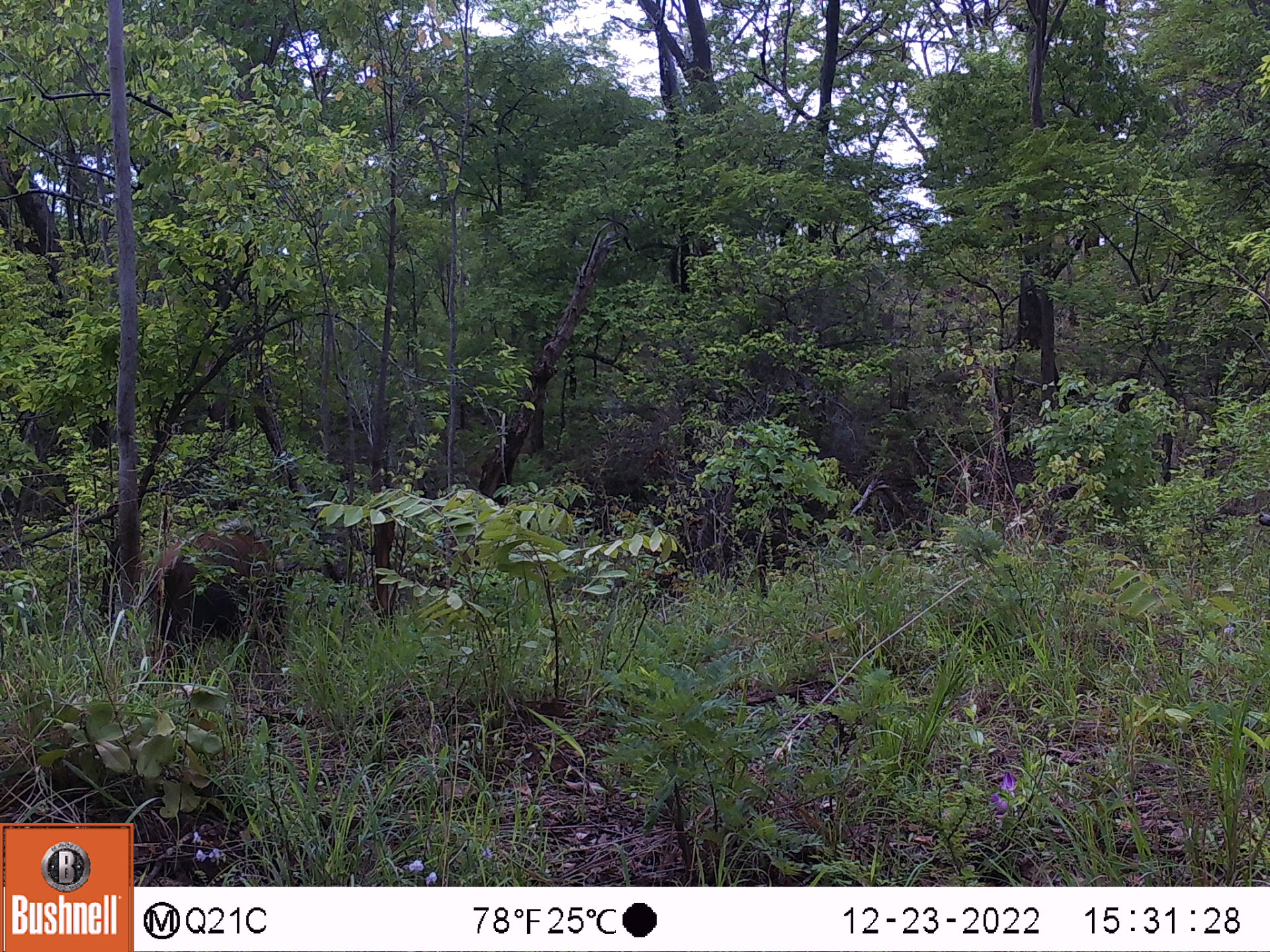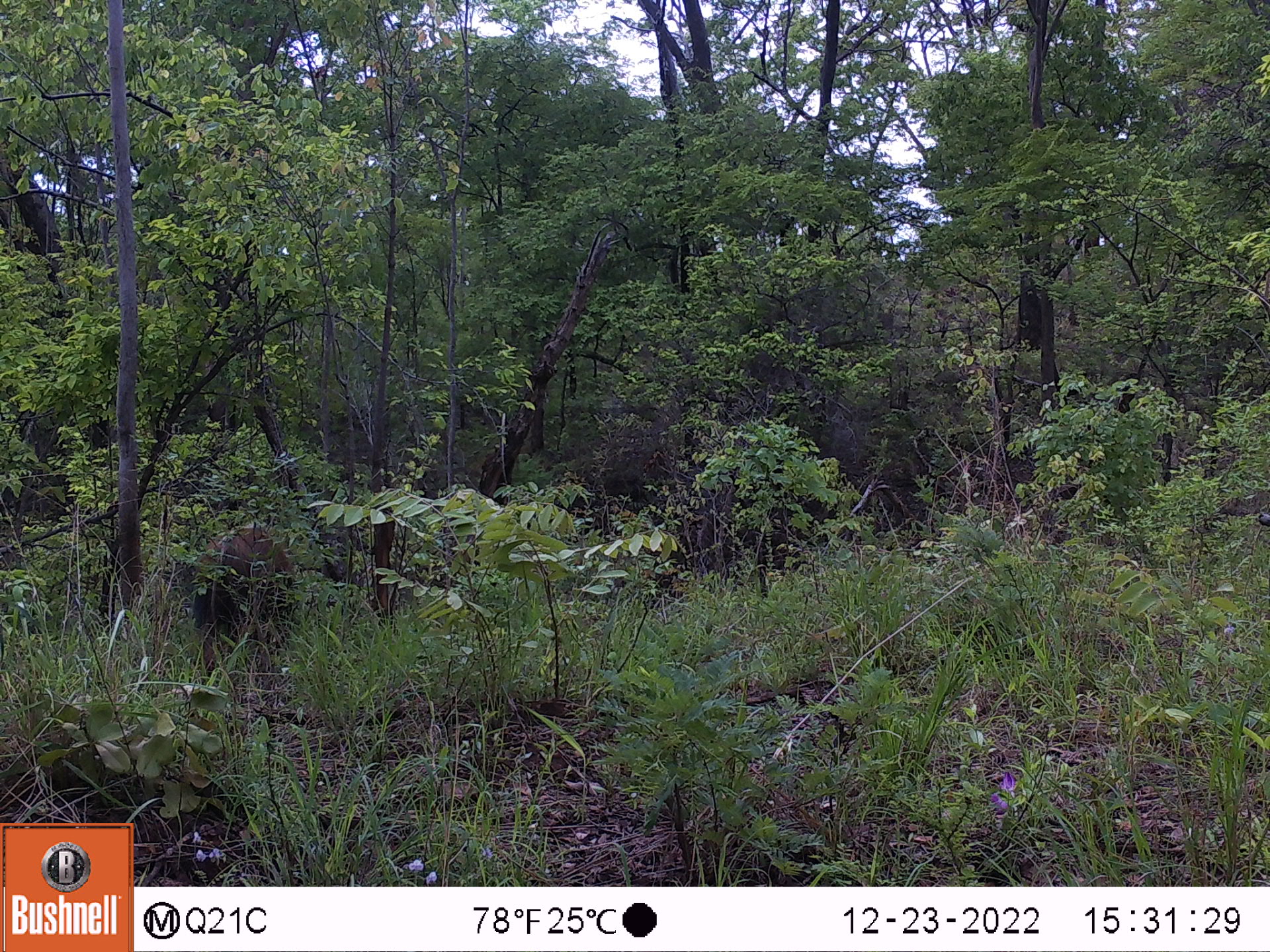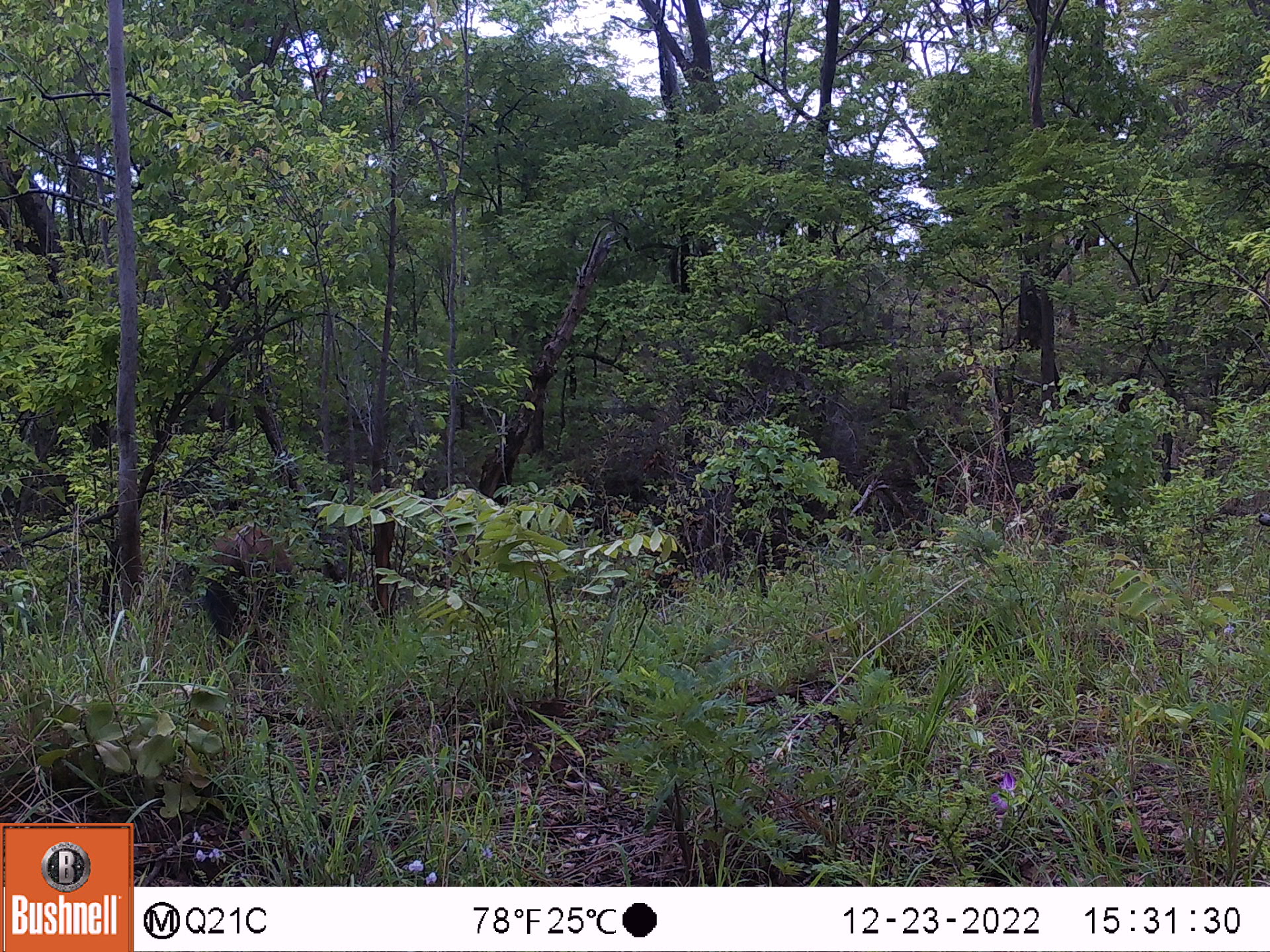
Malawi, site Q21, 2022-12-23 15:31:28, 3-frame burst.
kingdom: Animalia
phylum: Chordata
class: Mammalia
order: Artiodactyla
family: Suidae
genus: Potamochoerus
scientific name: Potamochoerus larvatus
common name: bushpig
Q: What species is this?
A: Bushpig (Potamochoerus larvatus).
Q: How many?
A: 1.